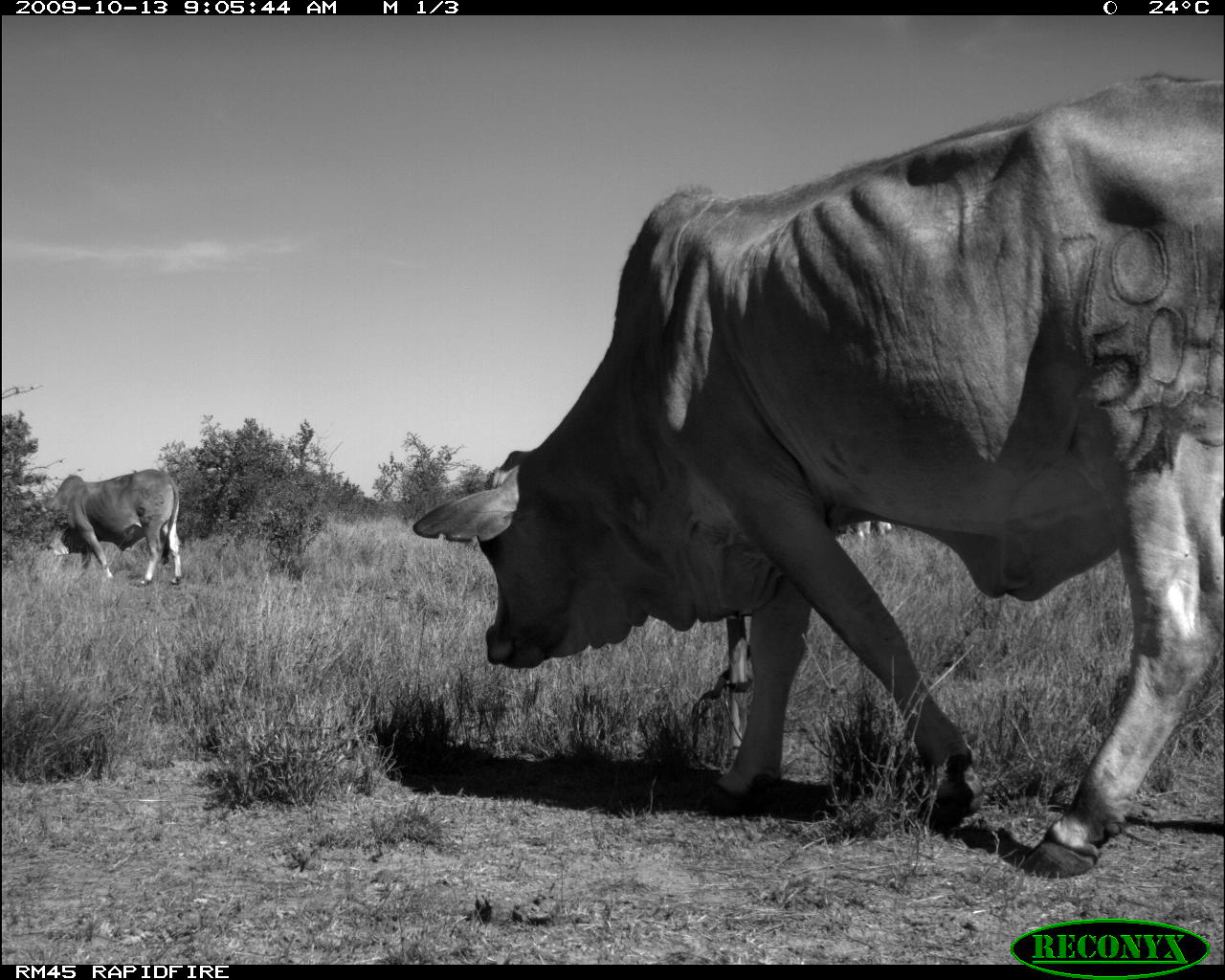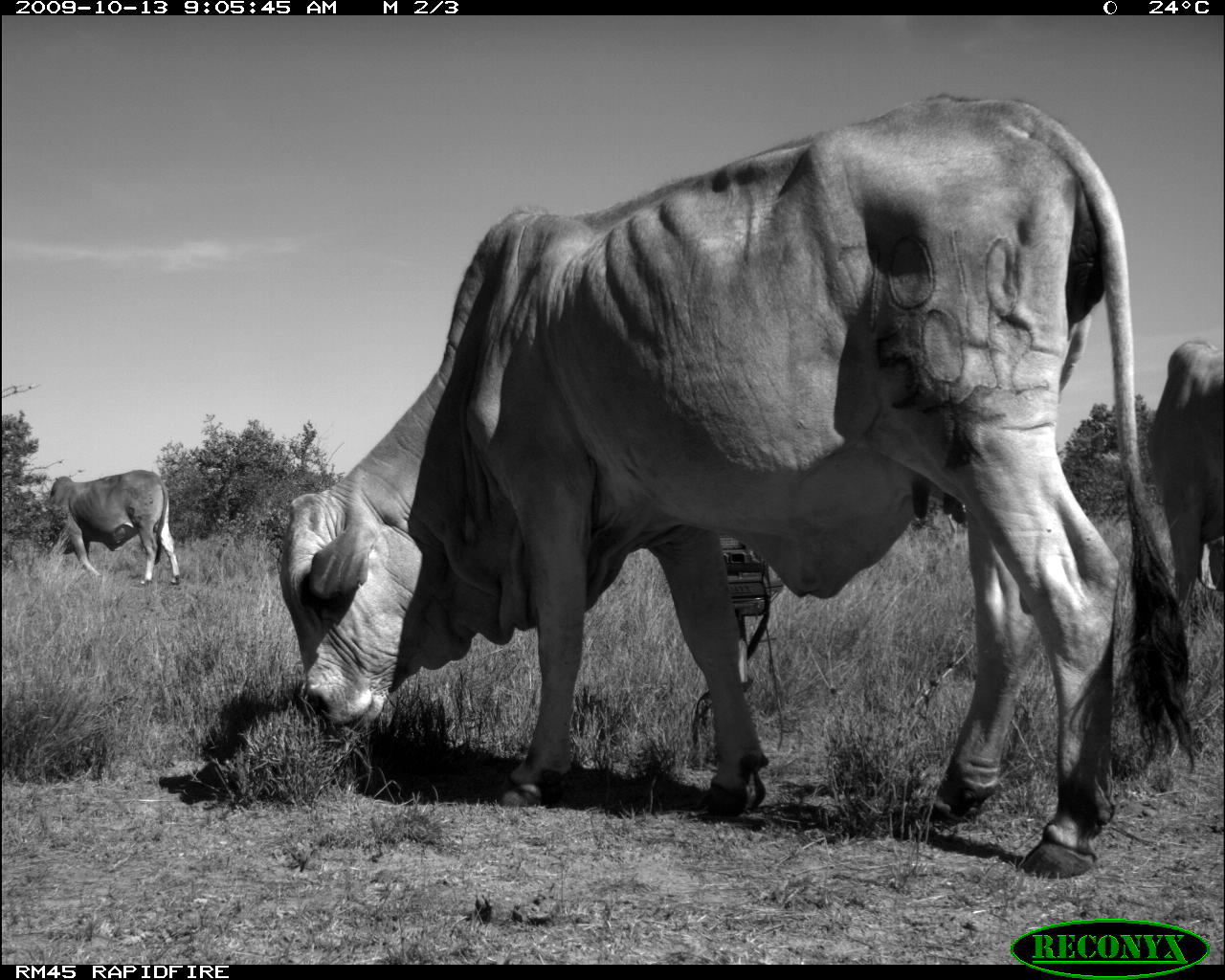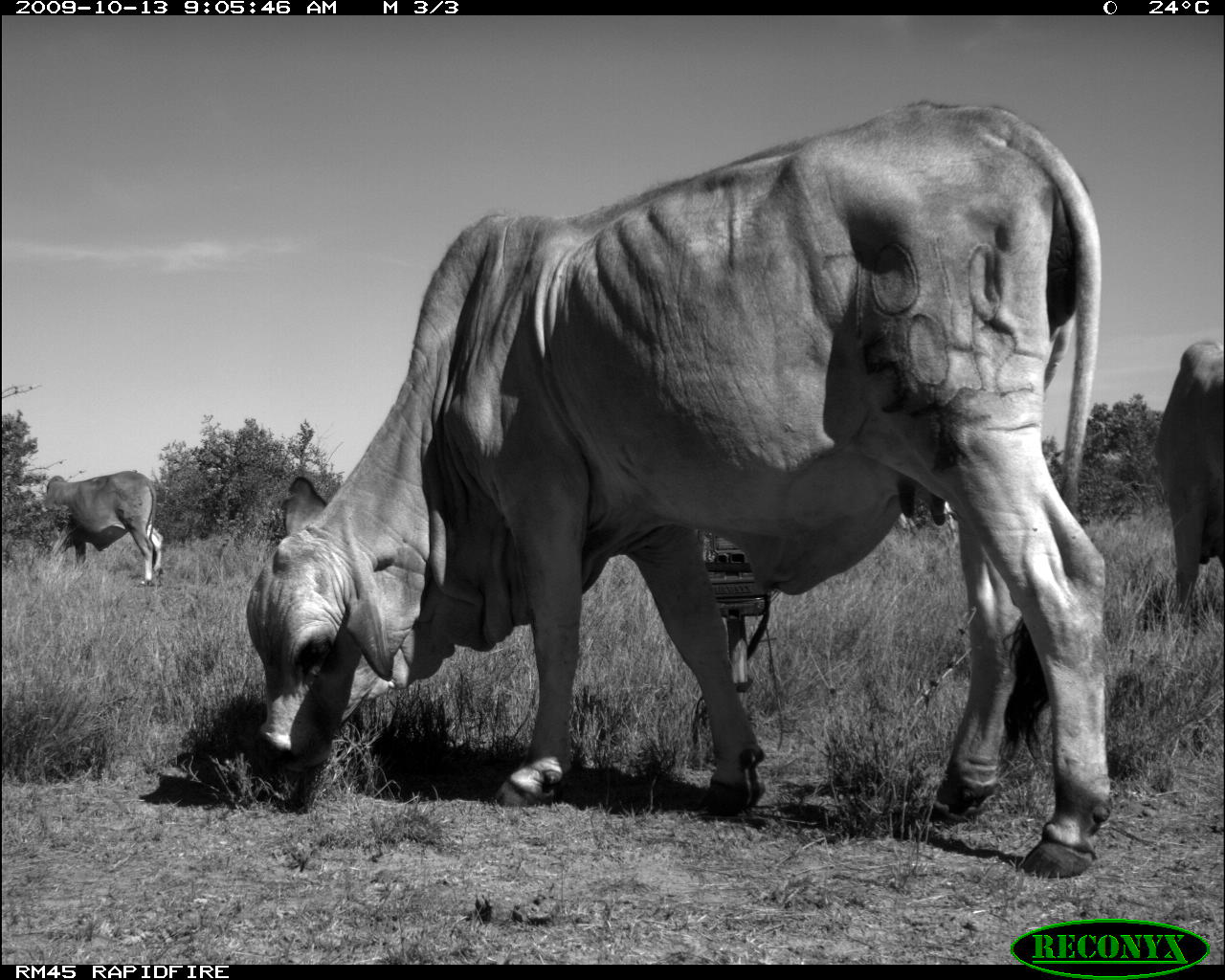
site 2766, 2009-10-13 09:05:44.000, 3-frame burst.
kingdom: Animalia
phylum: Chordata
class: Mammalia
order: Artiodactyla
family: Bovidae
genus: Bos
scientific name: Bos taurus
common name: domestic cattle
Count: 2.